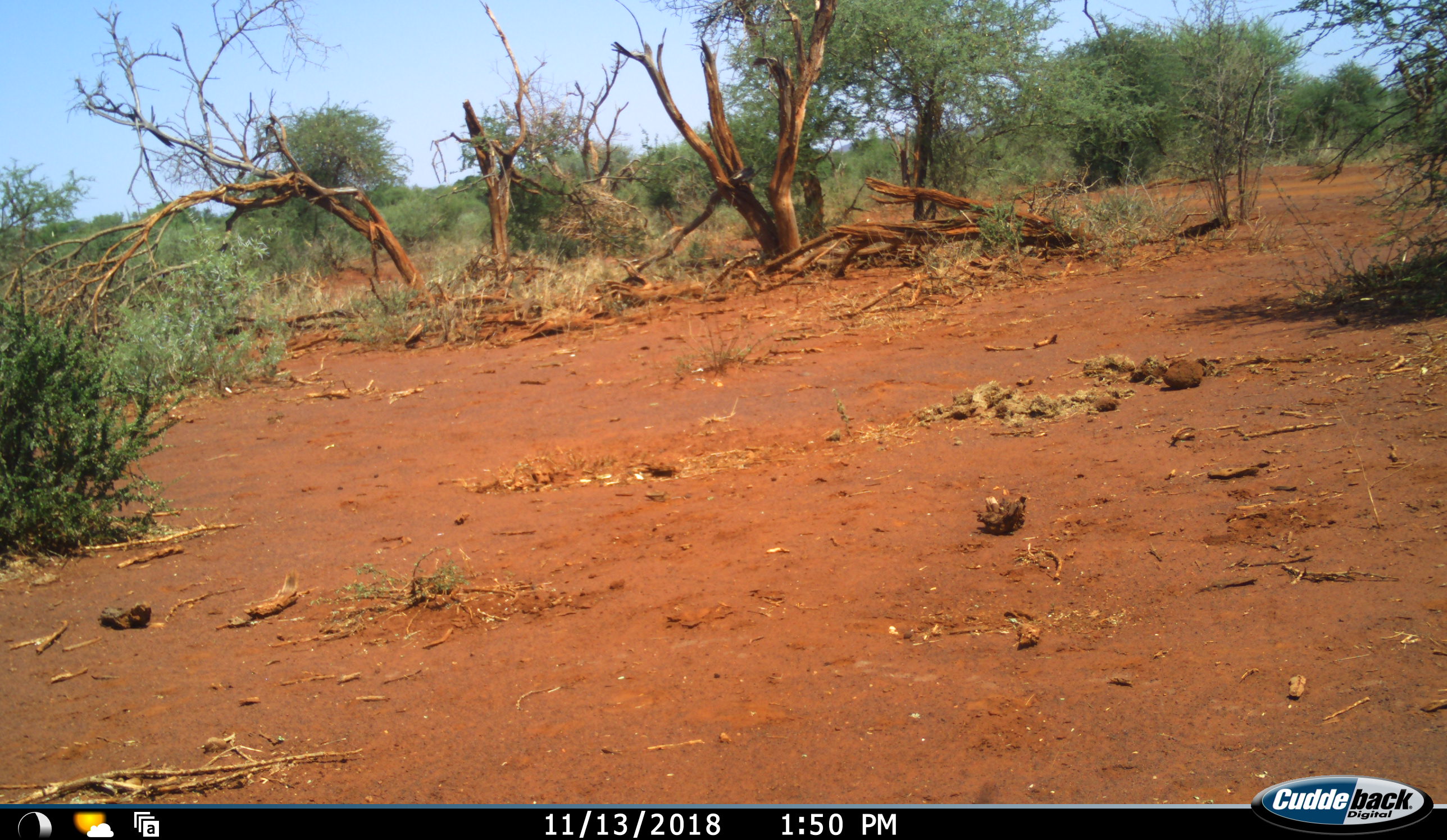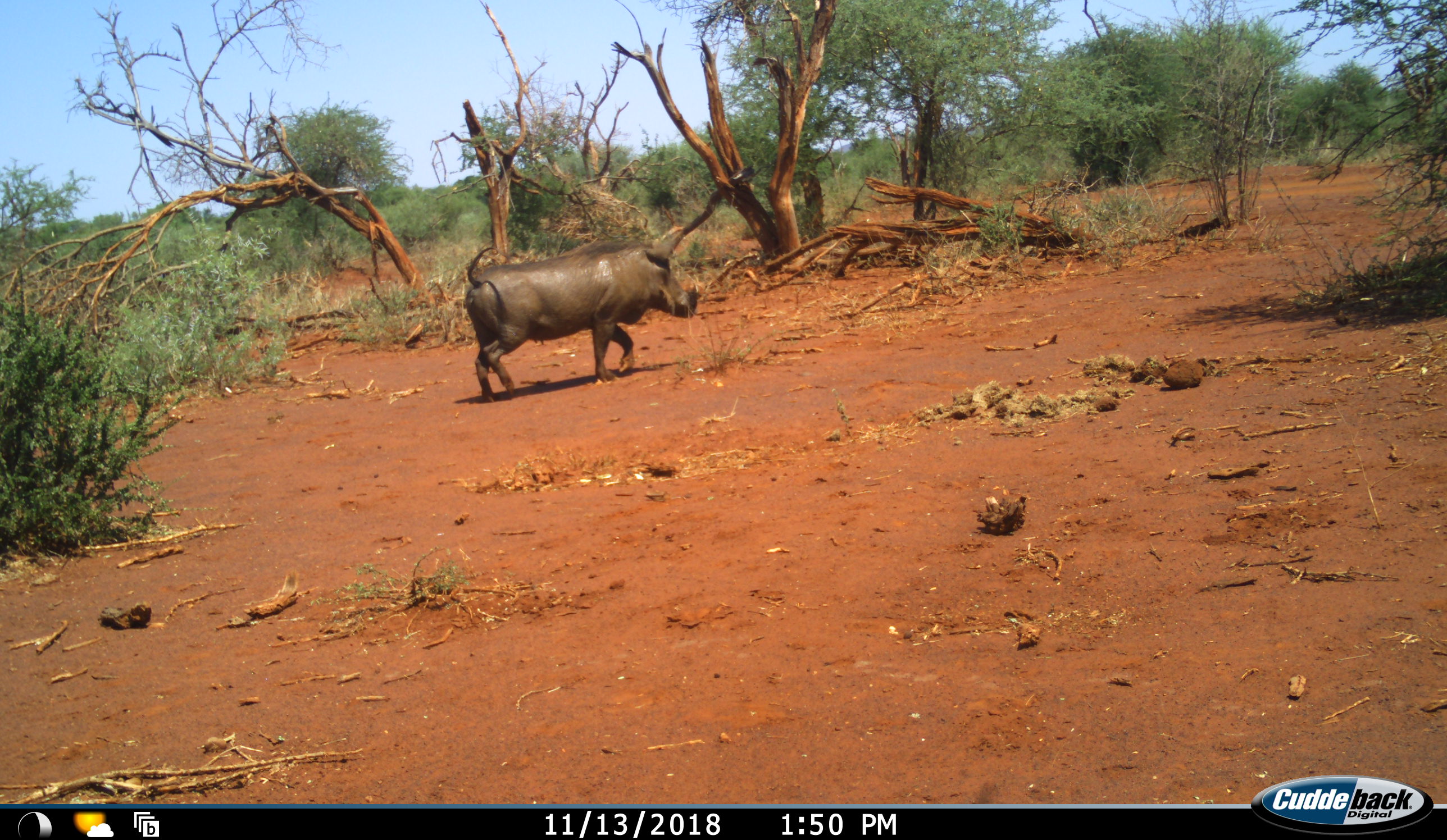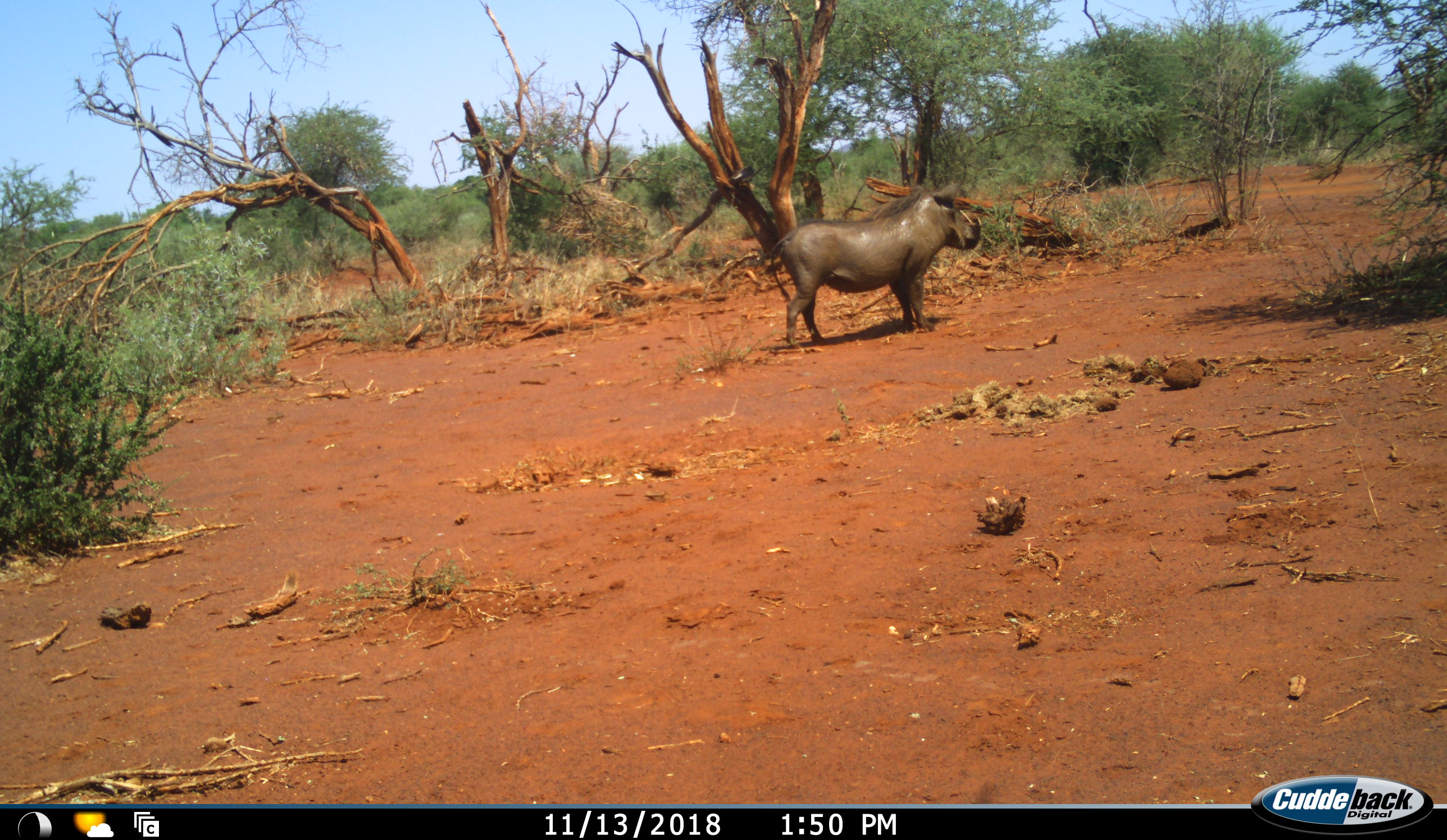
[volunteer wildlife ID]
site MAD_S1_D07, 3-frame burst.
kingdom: Animalia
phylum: Chordata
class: Mammalia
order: Artiodactyla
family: Suidae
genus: Phacochoerus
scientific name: Phacochoerus africanus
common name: warthog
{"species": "warthog (Phacochoerus africanus)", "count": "1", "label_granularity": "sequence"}